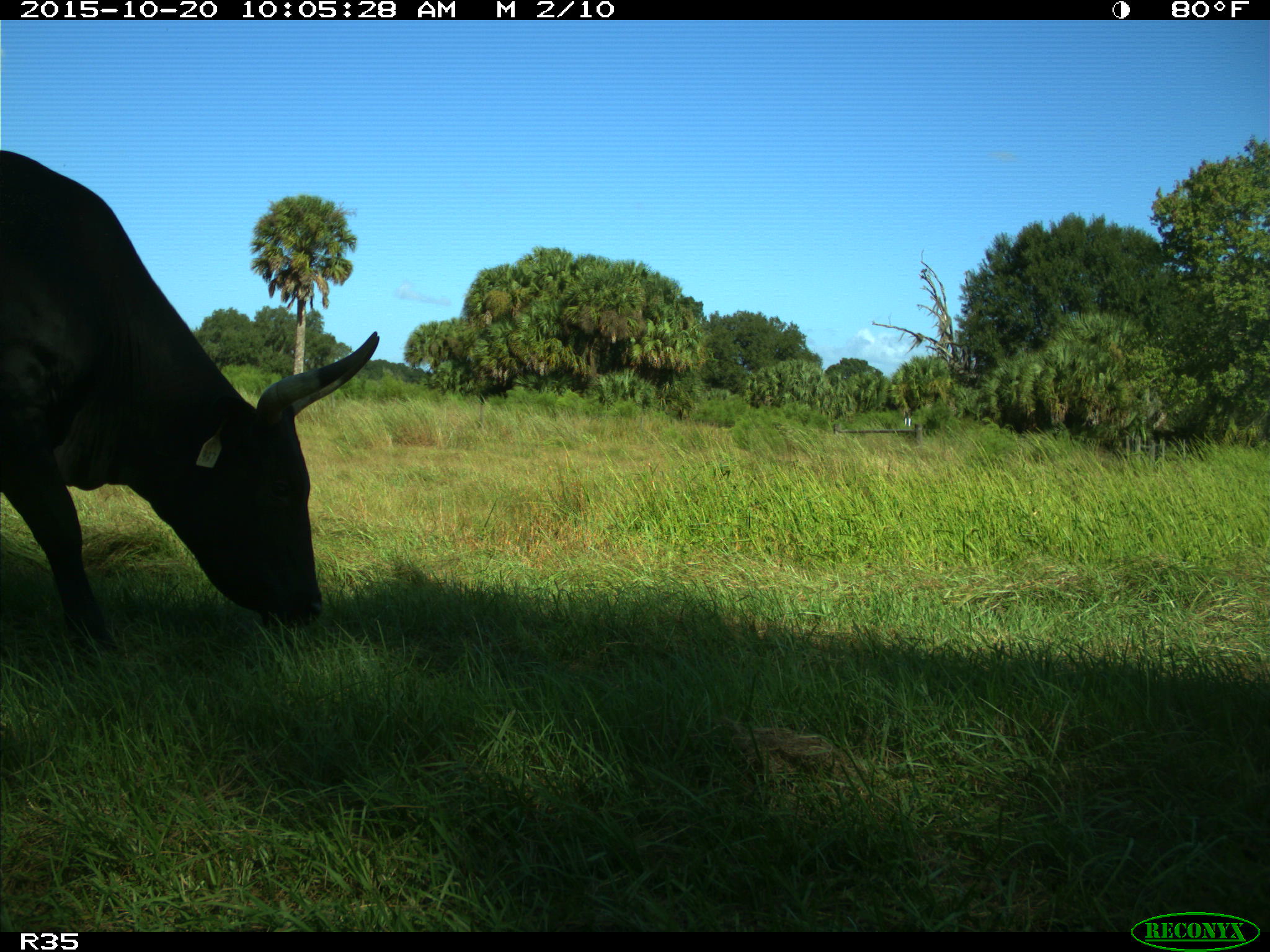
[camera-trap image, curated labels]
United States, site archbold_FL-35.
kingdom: Animalia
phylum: Chordata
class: Mammalia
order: Artiodactyla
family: Bovidae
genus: Bos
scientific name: Bos taurus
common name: domestic cow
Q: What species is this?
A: Bos taurus (domestic cow).